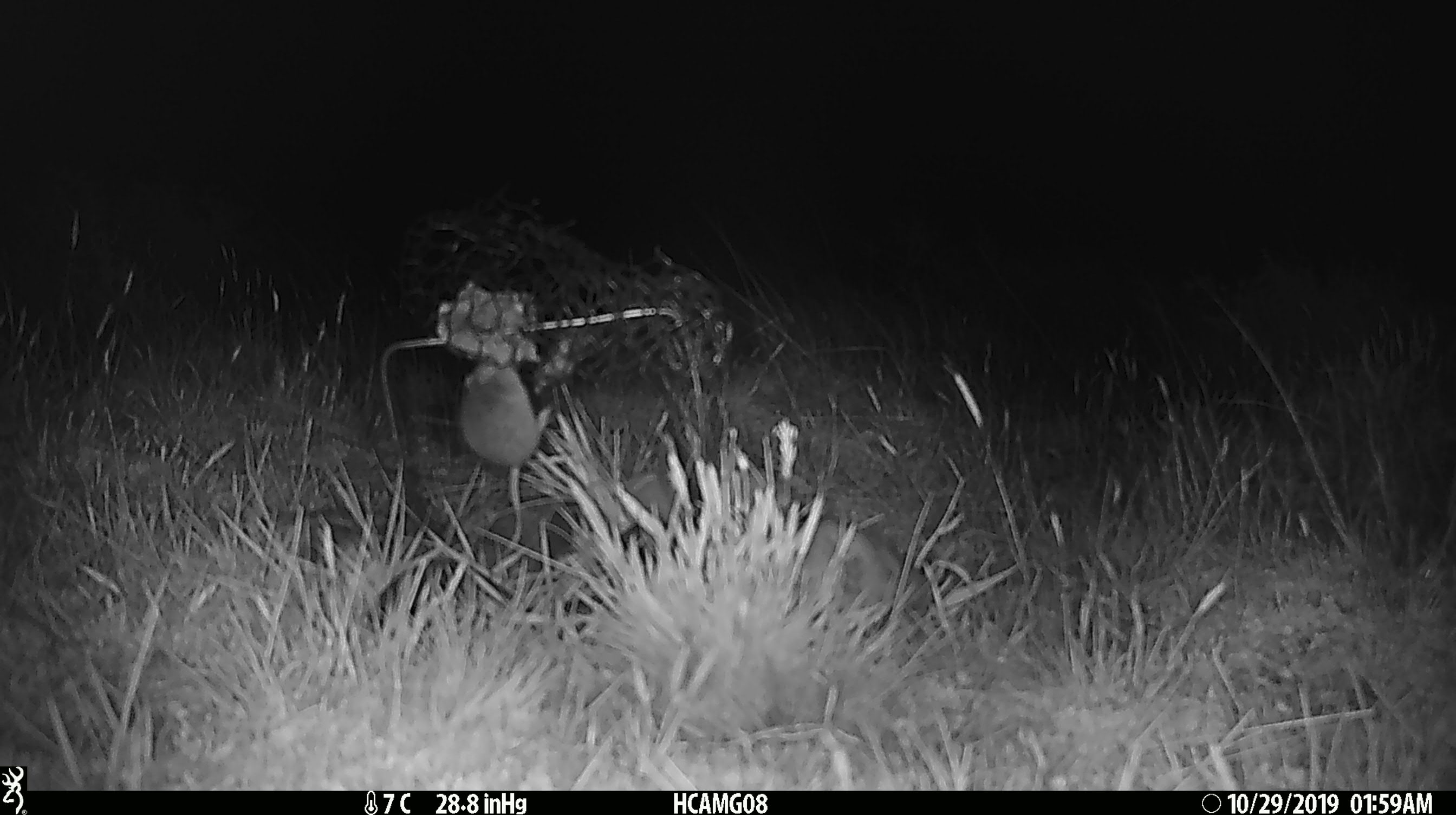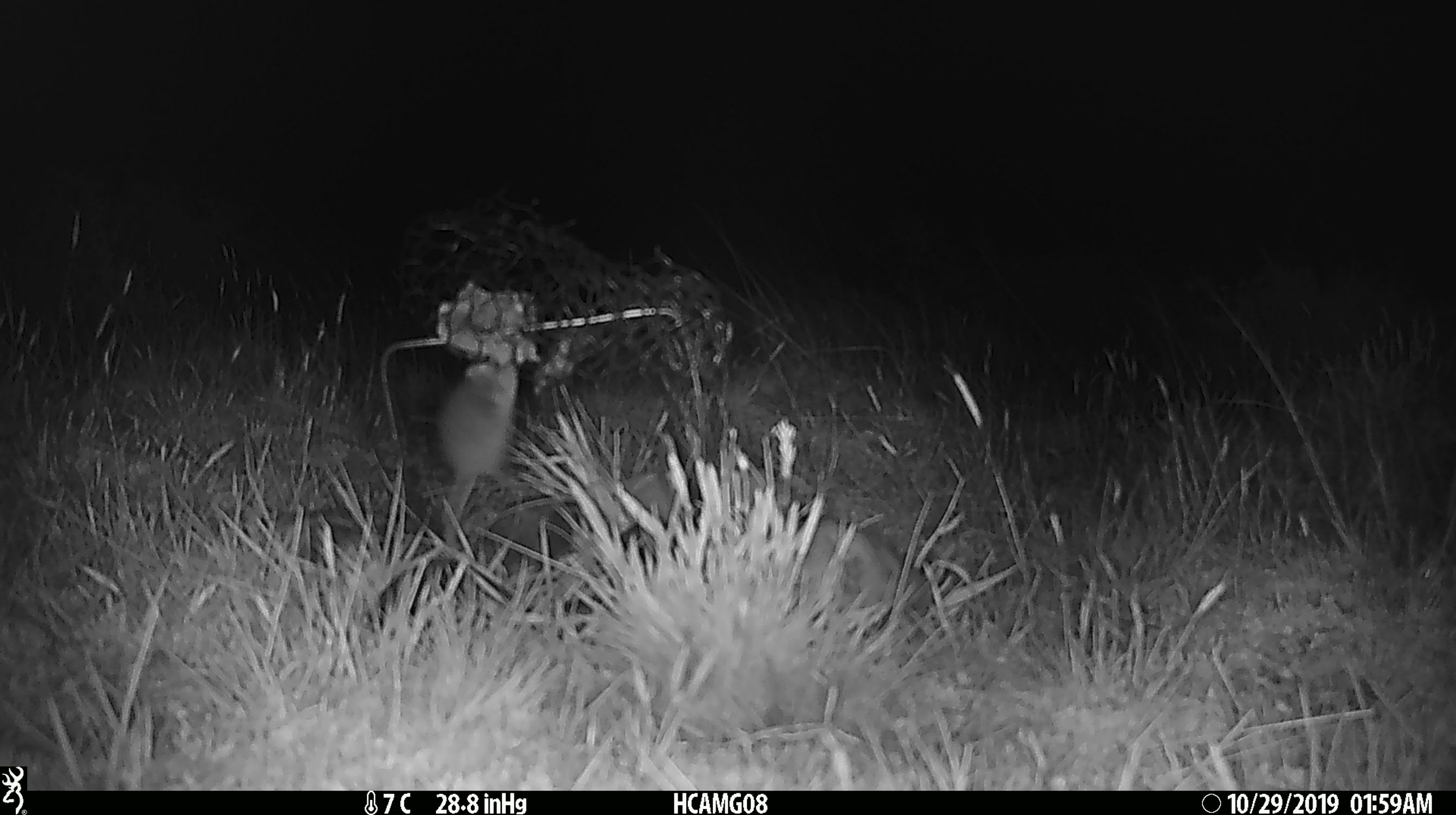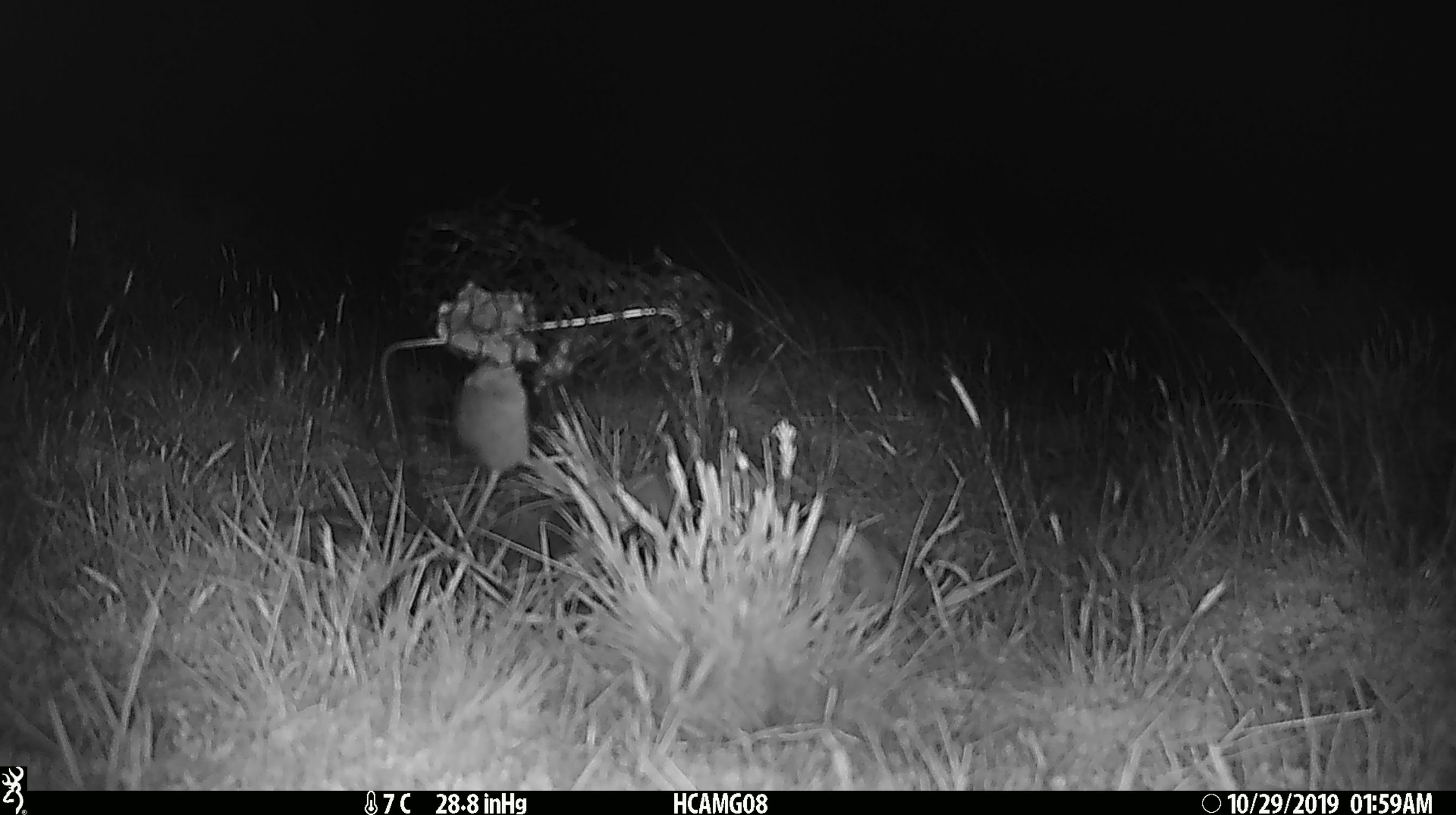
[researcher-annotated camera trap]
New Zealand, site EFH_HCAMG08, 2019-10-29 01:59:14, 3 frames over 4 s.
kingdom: Animalia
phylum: Chordata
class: Mammalia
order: Rodentia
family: Muridae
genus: Mus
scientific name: Mus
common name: mouse